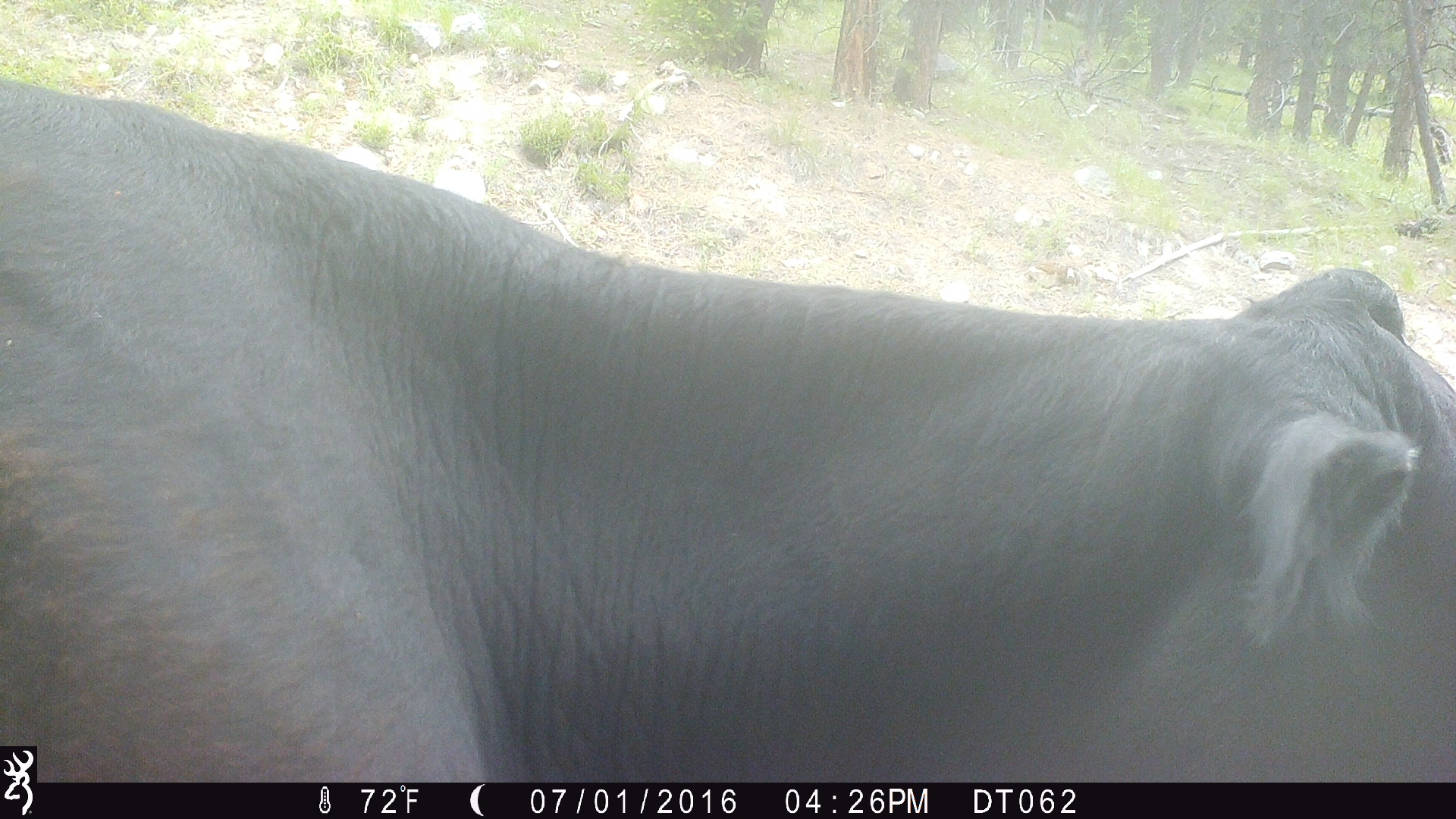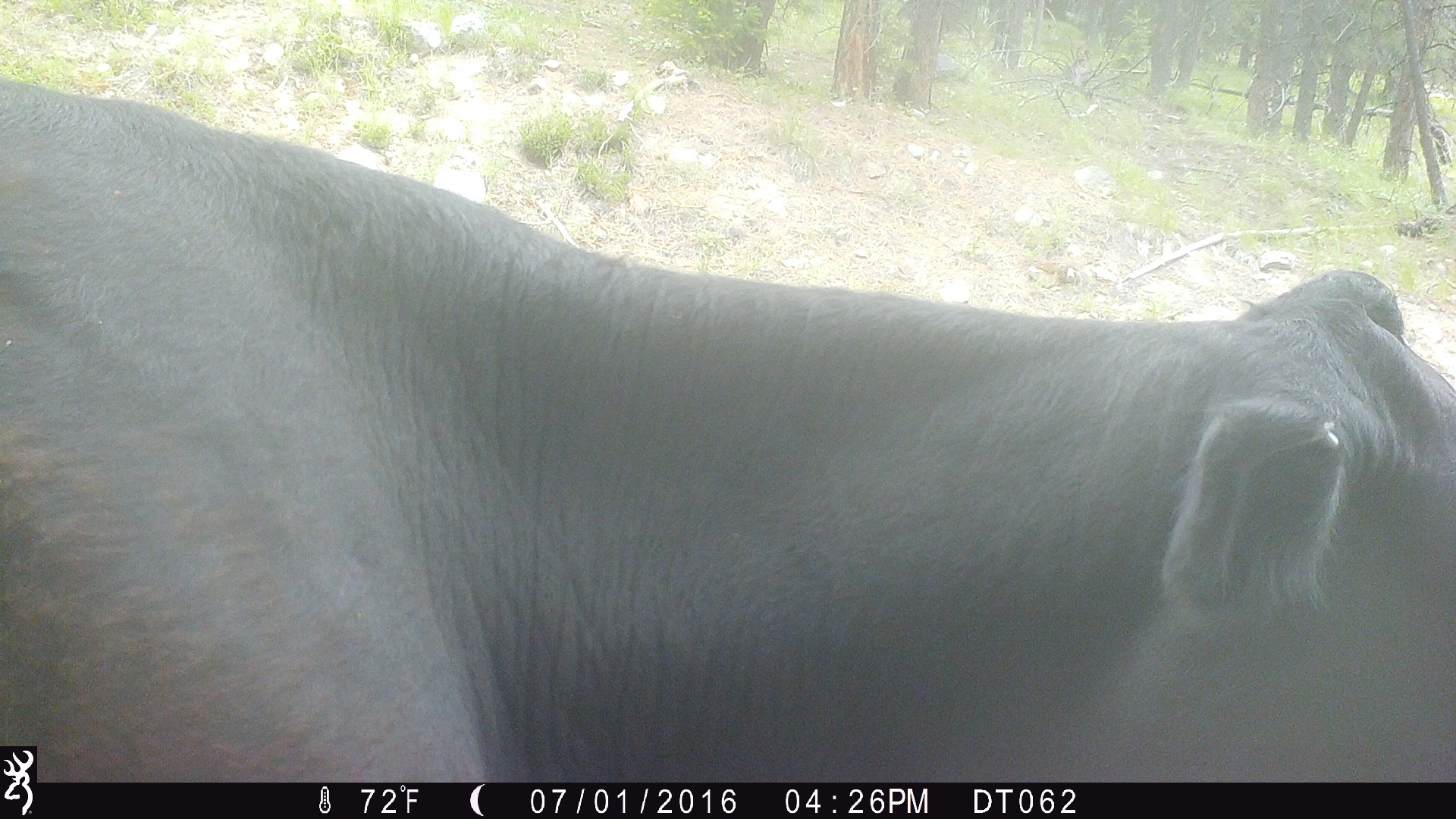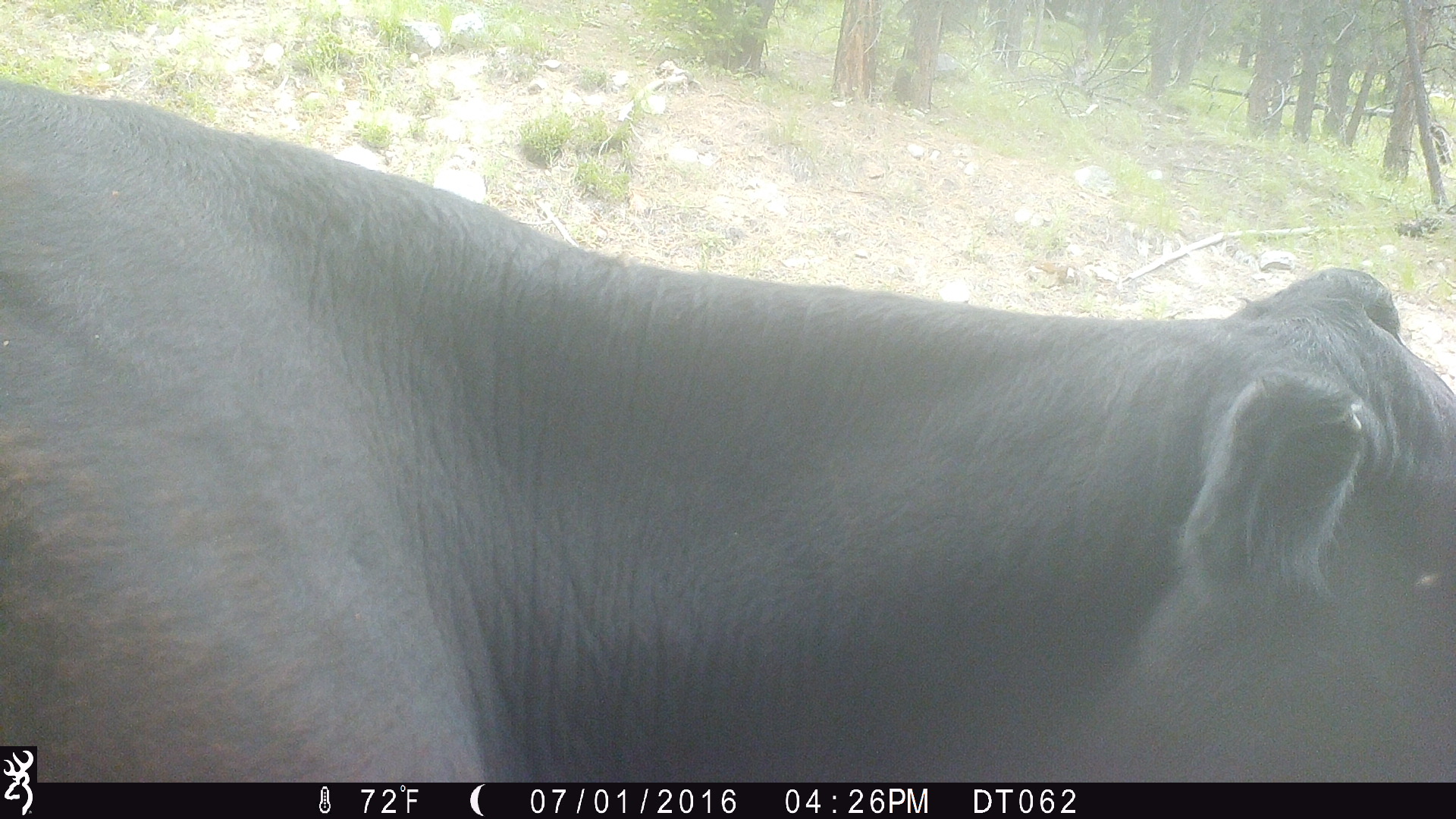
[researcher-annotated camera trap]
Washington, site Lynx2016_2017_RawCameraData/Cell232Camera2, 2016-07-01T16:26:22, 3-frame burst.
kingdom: Animalia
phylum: Chordata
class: Mammalia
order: Artiodactyla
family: Bovidae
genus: Bos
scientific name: Bos taurus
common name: domestic cattle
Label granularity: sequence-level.